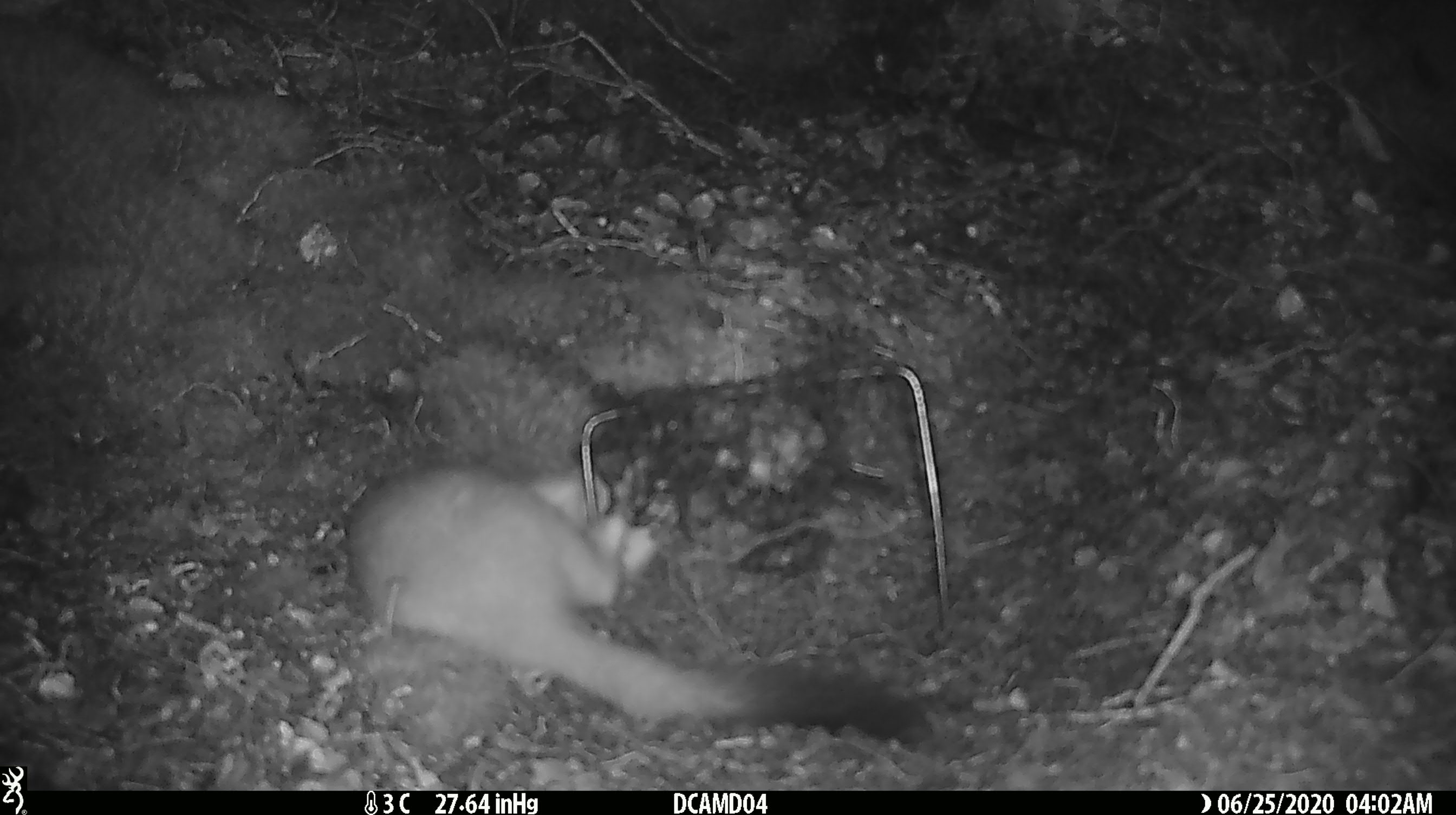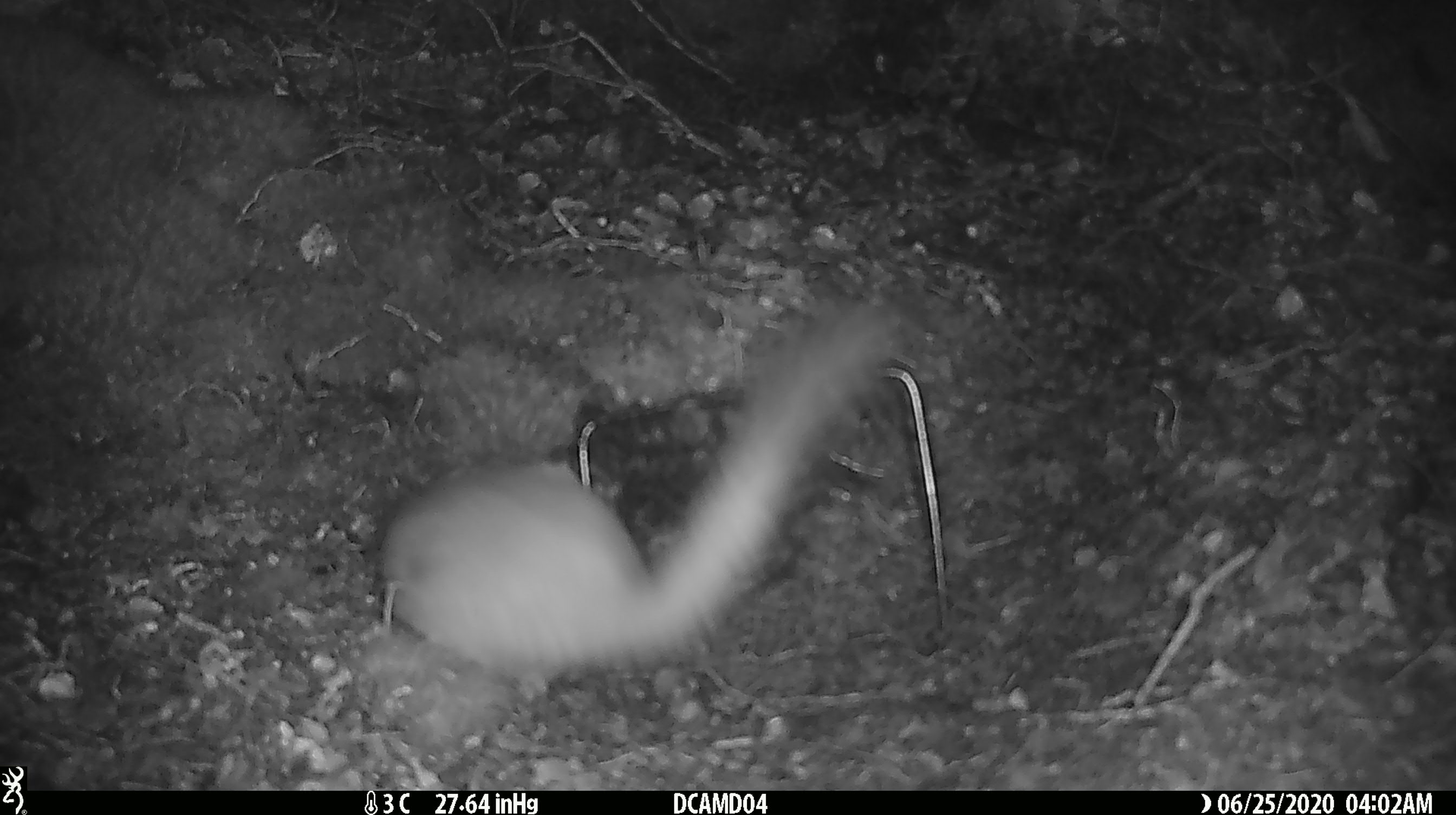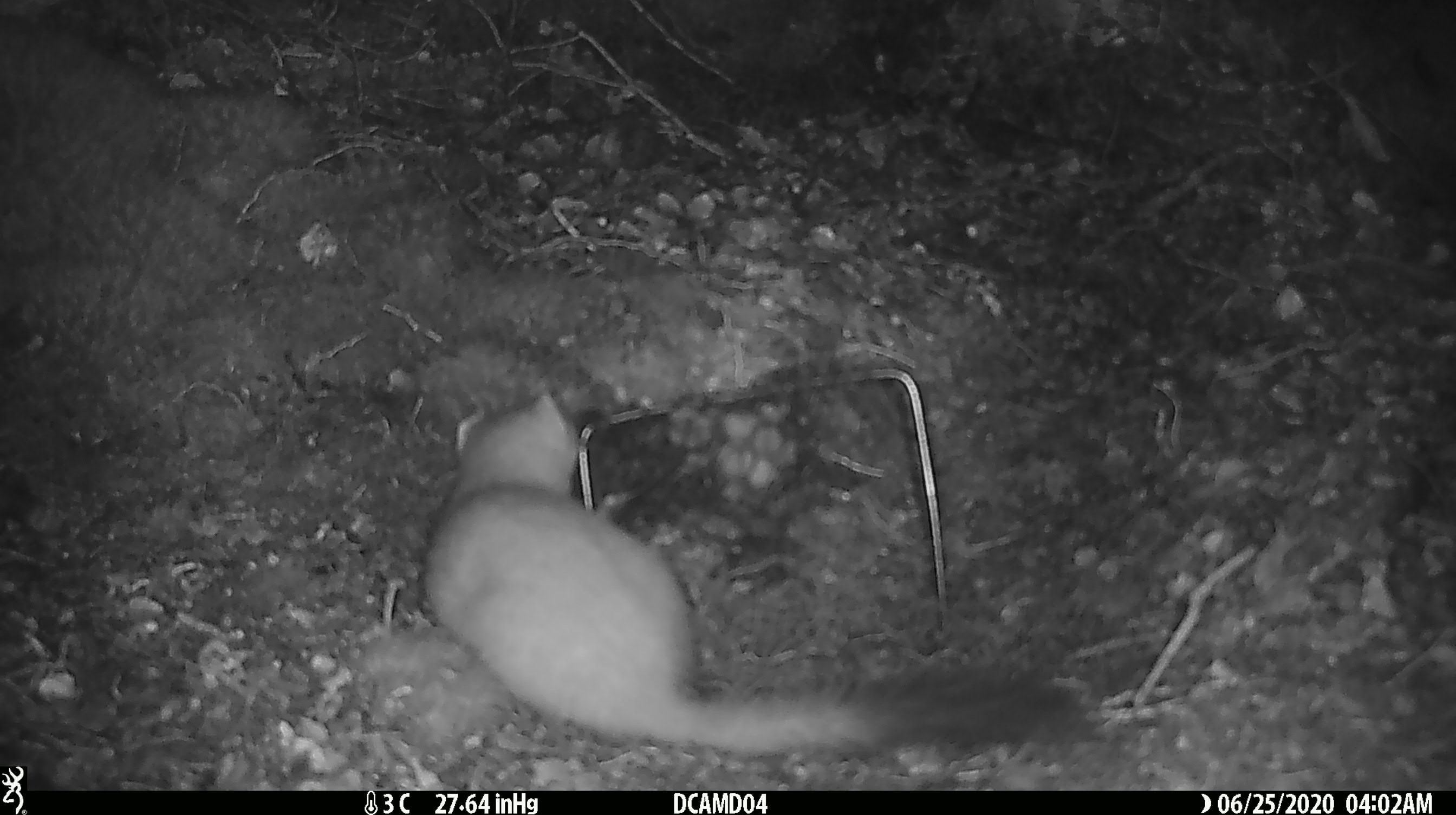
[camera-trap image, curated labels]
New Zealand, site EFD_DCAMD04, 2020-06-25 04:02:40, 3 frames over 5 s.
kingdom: Animalia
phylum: Chordata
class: Mammalia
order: Carnivora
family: Mustelidae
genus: Mustela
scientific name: Mustela erminea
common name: stoat